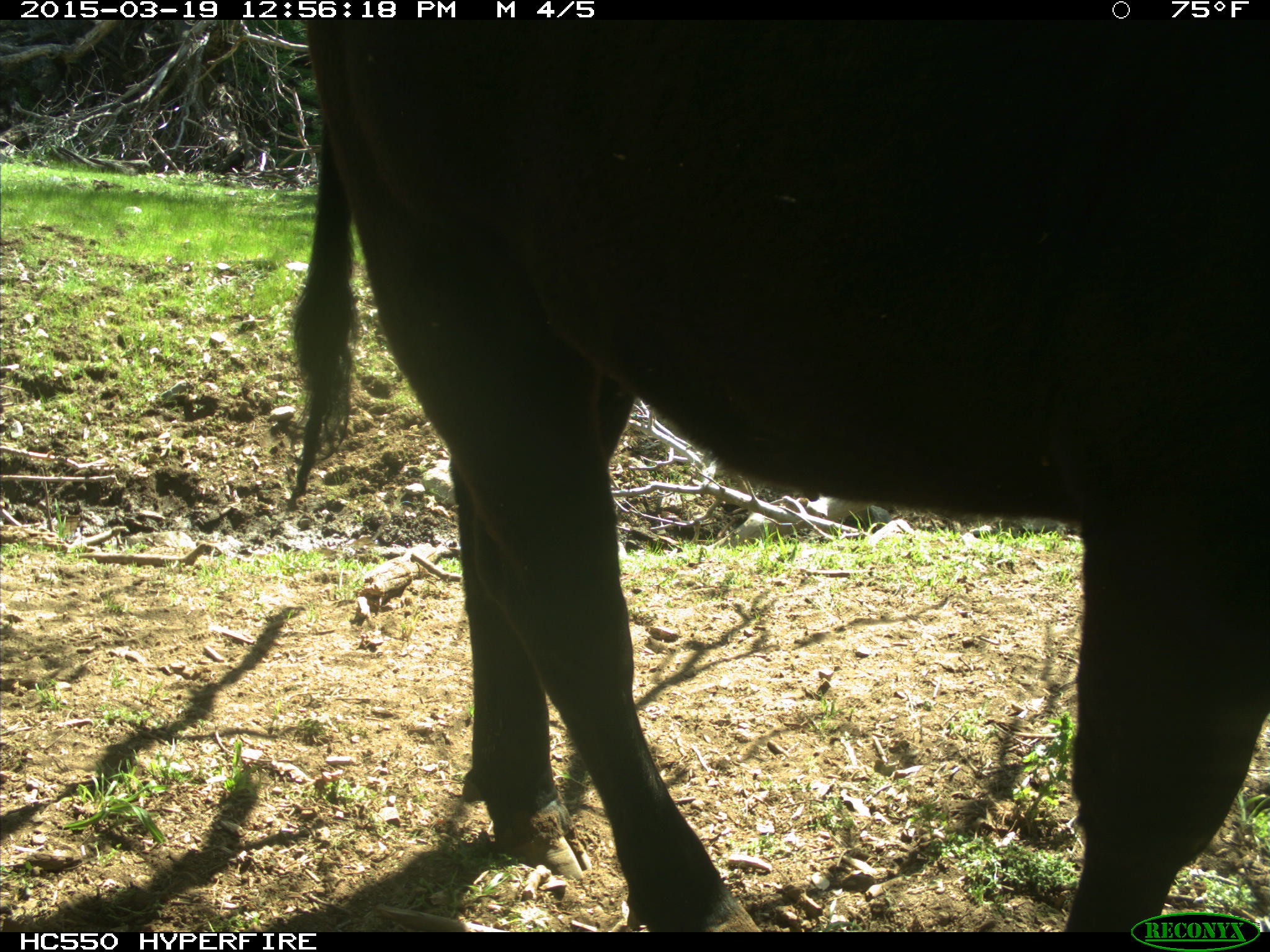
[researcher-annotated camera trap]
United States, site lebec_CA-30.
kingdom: Animalia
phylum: Chordata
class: Mammalia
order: Artiodactyla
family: Bovidae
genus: Bos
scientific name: Bos taurus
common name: domestic cow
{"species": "Bos taurus (domestic cow)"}